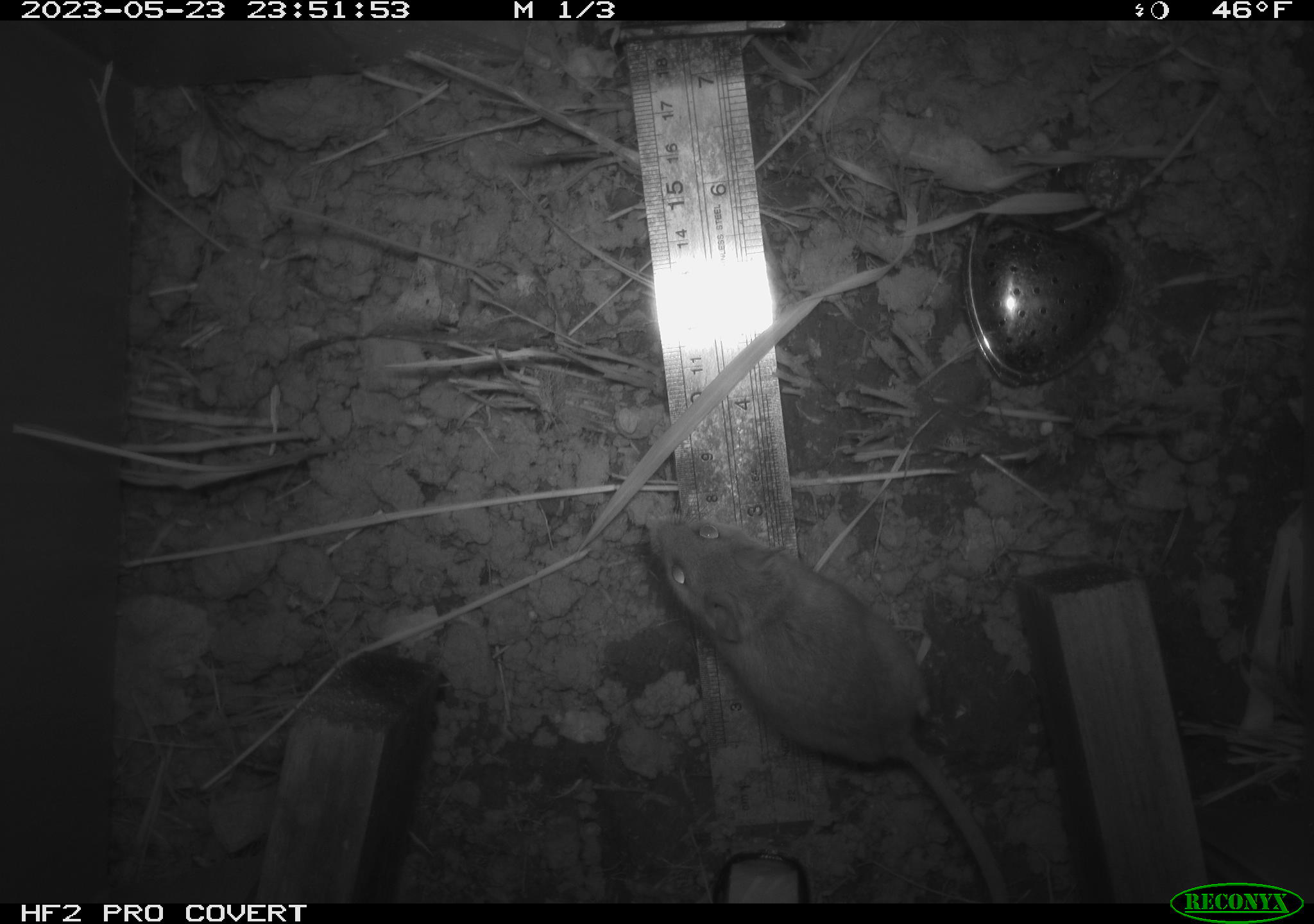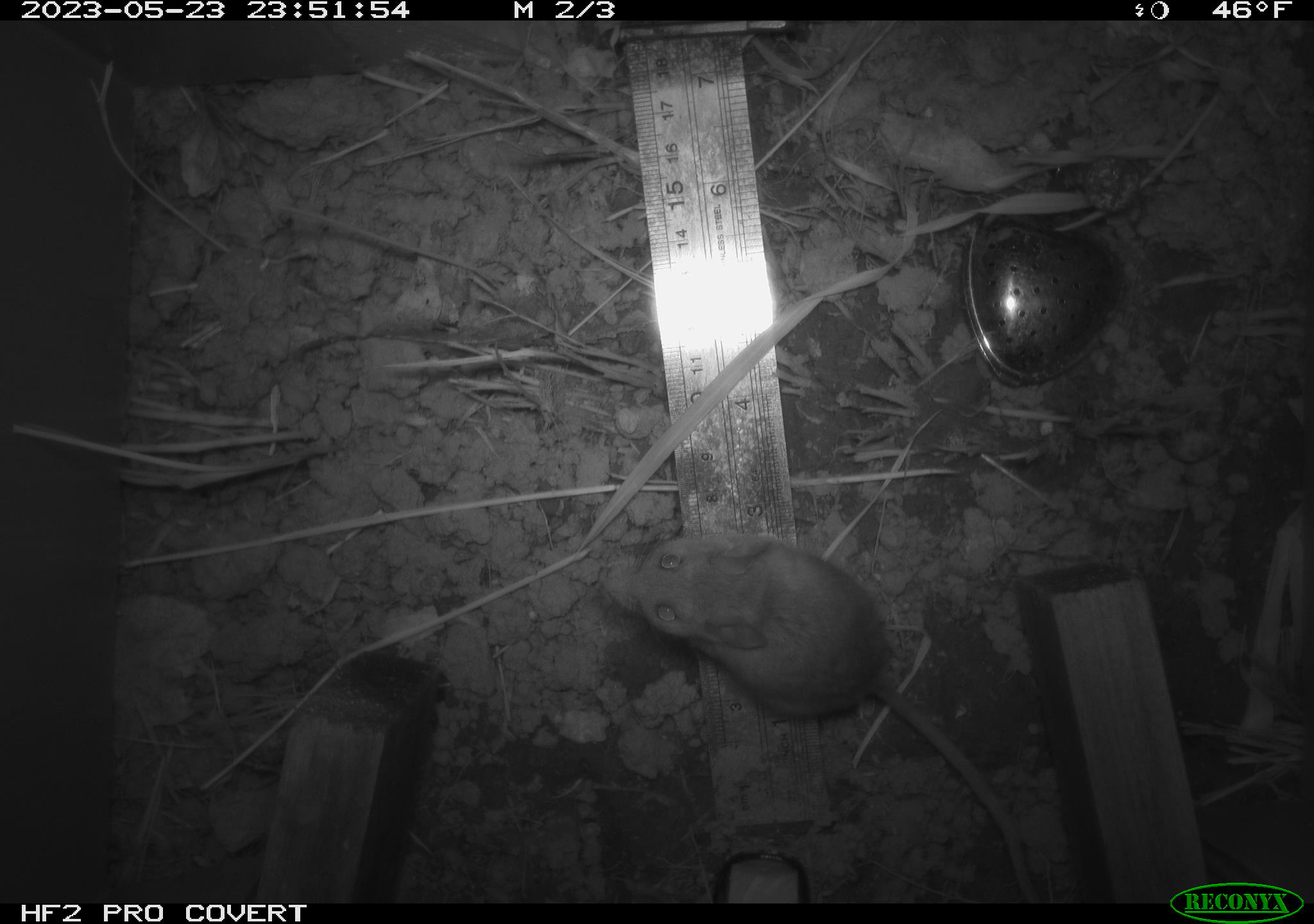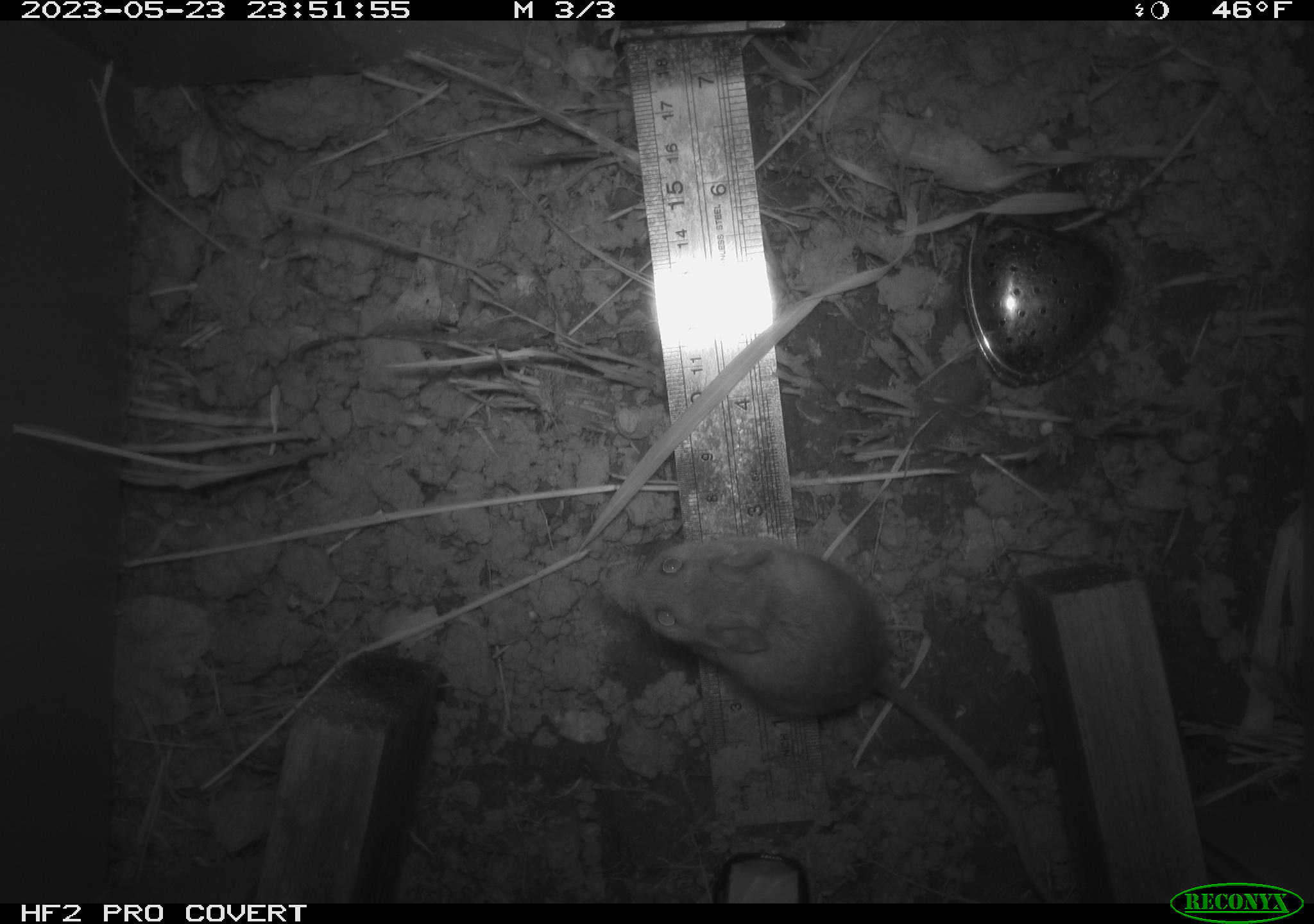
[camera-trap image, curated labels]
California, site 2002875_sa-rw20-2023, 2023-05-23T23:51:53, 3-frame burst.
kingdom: Animalia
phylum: Chordata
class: Mammalia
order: Rodentia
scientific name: Rodentia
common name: mouse species